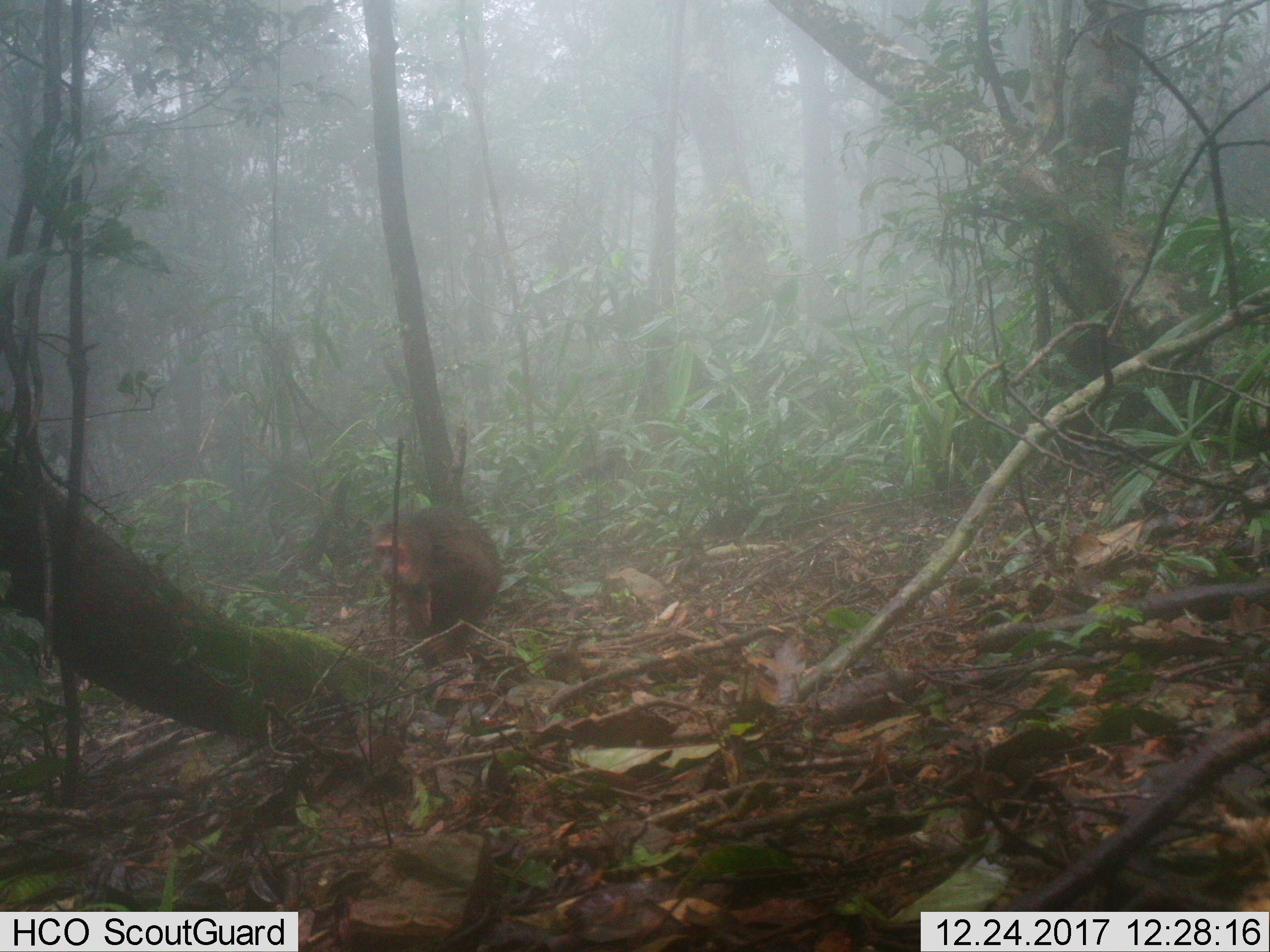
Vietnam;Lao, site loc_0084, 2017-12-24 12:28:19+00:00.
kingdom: Animalia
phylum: Chordata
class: Mammalia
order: Primates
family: Cercopithecidae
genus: Macaca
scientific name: Macaca arctoides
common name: stump-tailed macaque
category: stump tailed macaque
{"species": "stump tailed macaque (stump-tailed macaque) (Macaca arctoides)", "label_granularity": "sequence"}